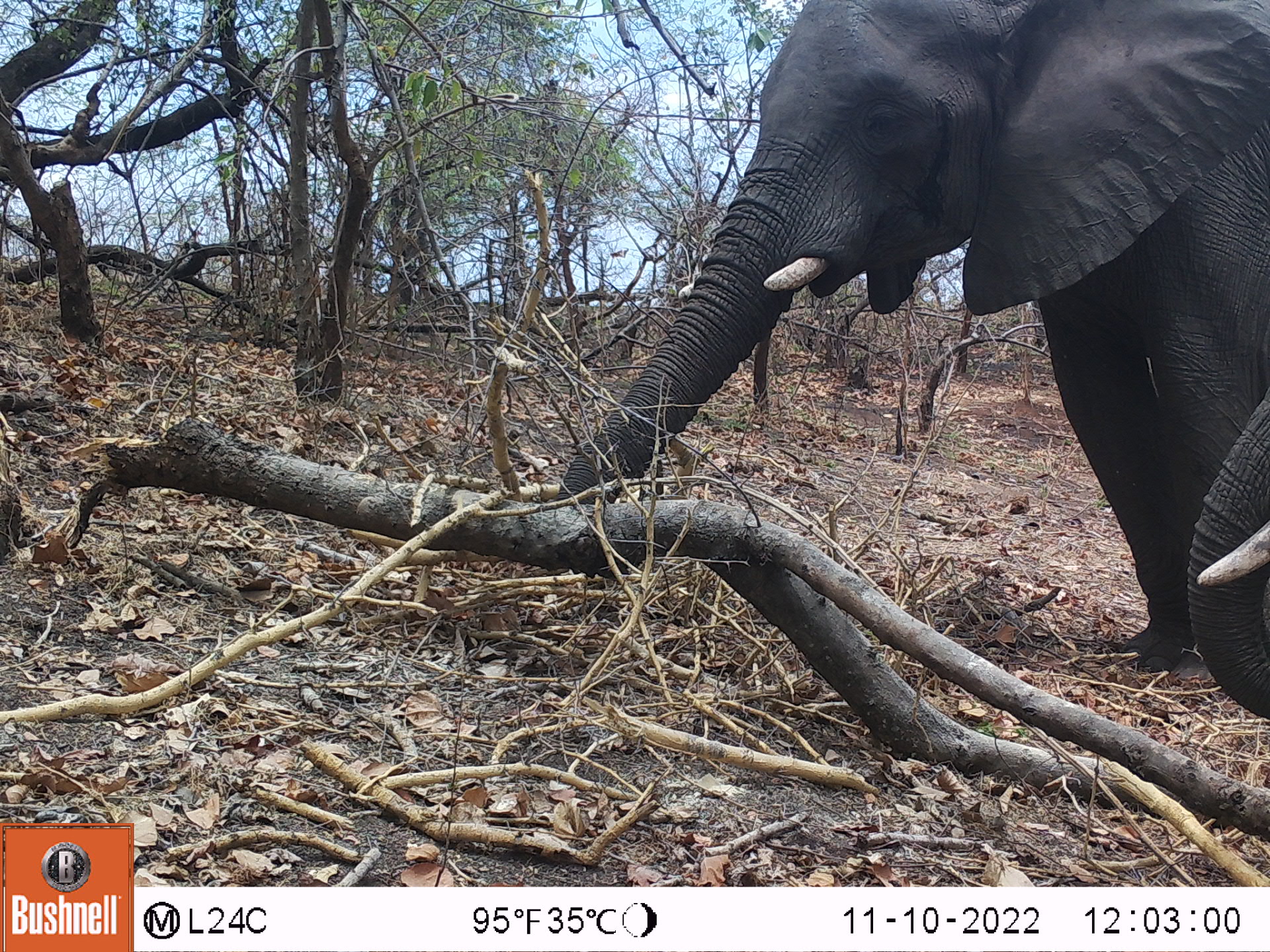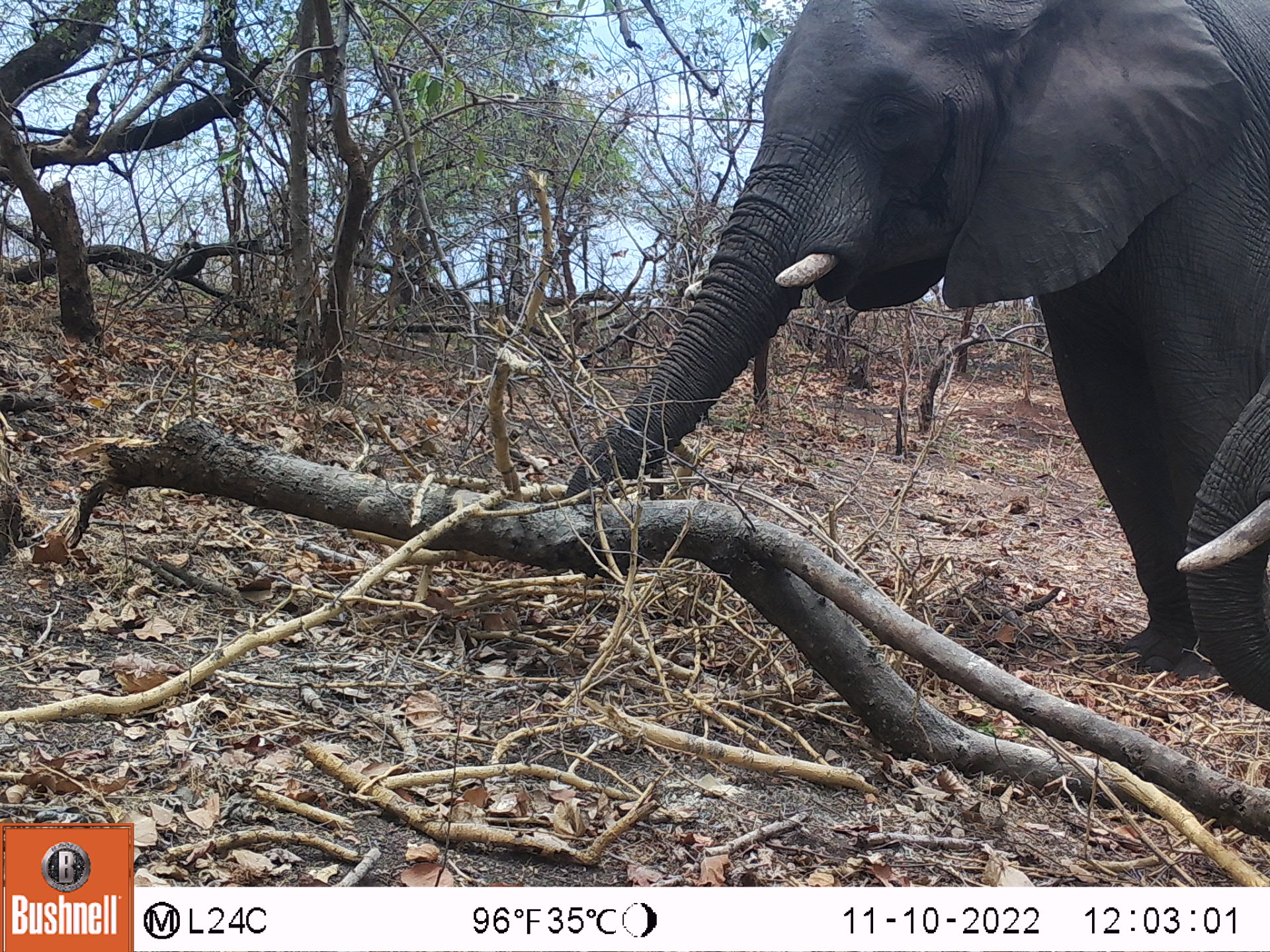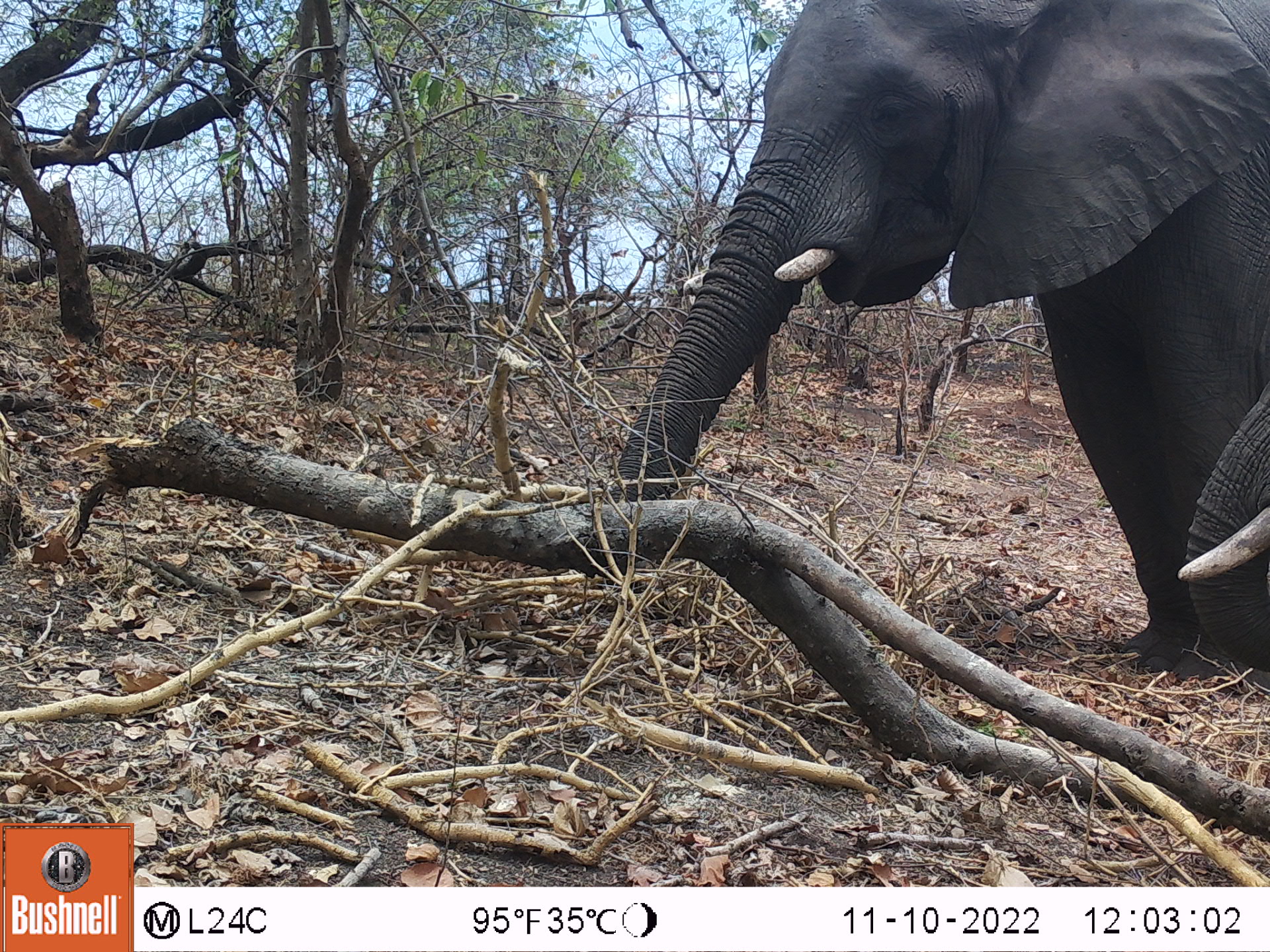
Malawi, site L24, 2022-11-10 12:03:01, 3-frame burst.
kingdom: Animalia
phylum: Chordata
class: Mammalia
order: Proboscidea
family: Elephantidae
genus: Loxodonta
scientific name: Loxodonta africana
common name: african savanna elephant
African savanna elephant (Loxodonta africana), count 2.